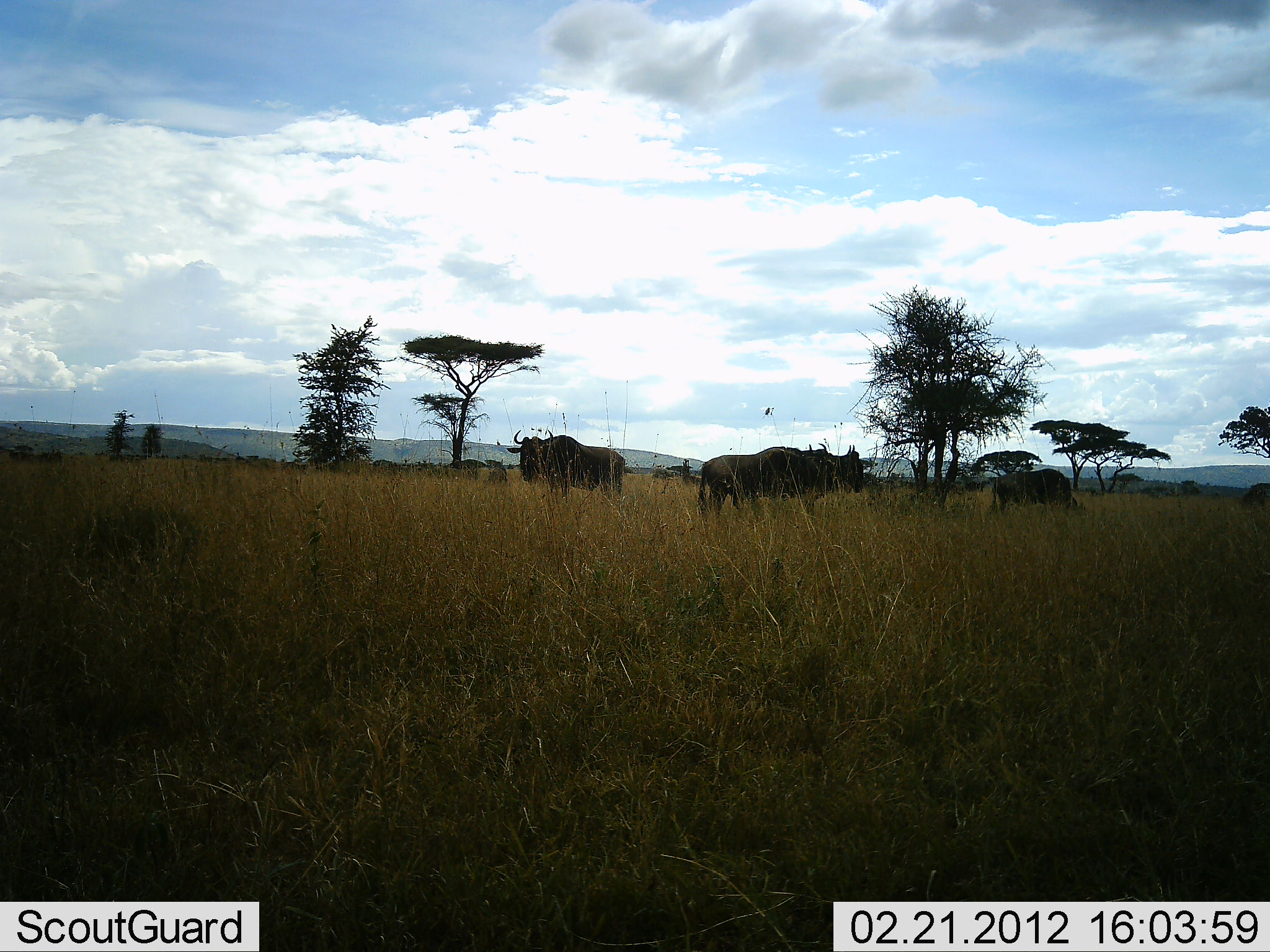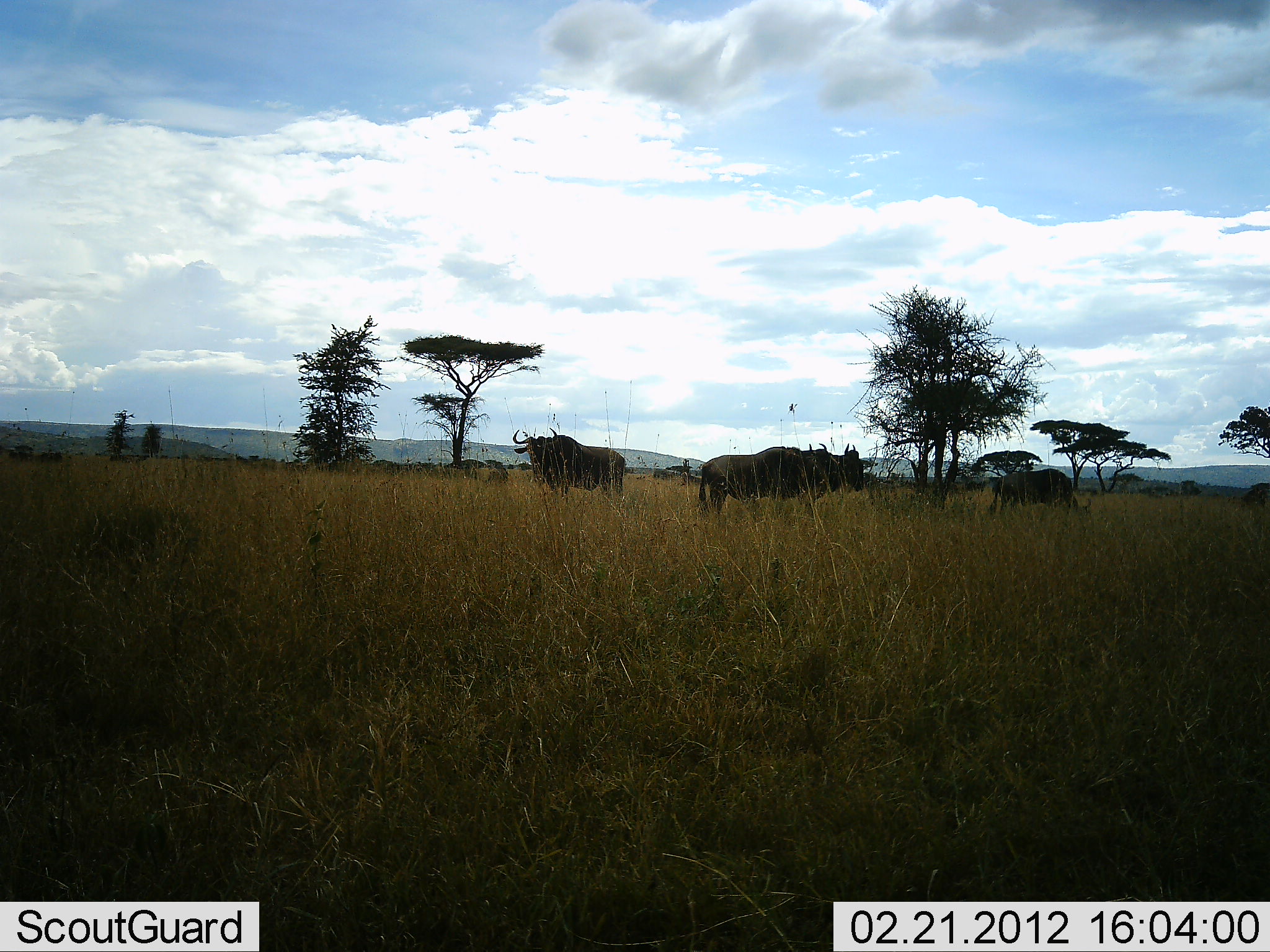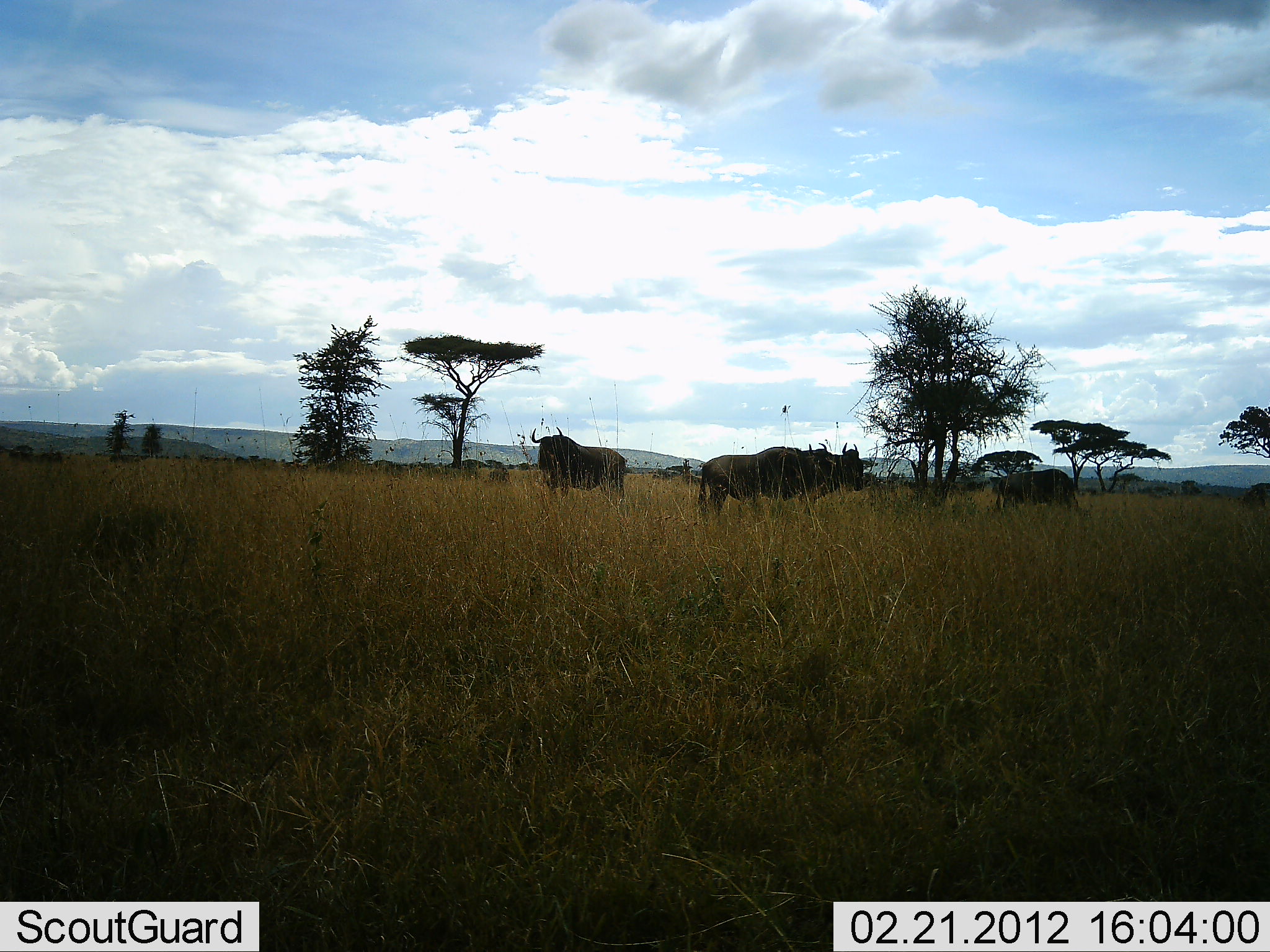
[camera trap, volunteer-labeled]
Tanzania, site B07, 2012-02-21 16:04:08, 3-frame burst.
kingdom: Animalia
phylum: Chordata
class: Mammalia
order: Artiodactyla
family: Bovidae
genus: Connochaetes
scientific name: Connochaetes taurinus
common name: blue wildebeest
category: wildebeest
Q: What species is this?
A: Wildebeest (blue wildebeest) (Connochaetes taurinus).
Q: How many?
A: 4.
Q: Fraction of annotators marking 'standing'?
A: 100%.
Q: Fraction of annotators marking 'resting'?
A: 0%.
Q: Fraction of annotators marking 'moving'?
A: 4%.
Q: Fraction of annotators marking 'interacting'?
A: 0%.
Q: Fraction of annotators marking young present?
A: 0%.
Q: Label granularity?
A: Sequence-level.